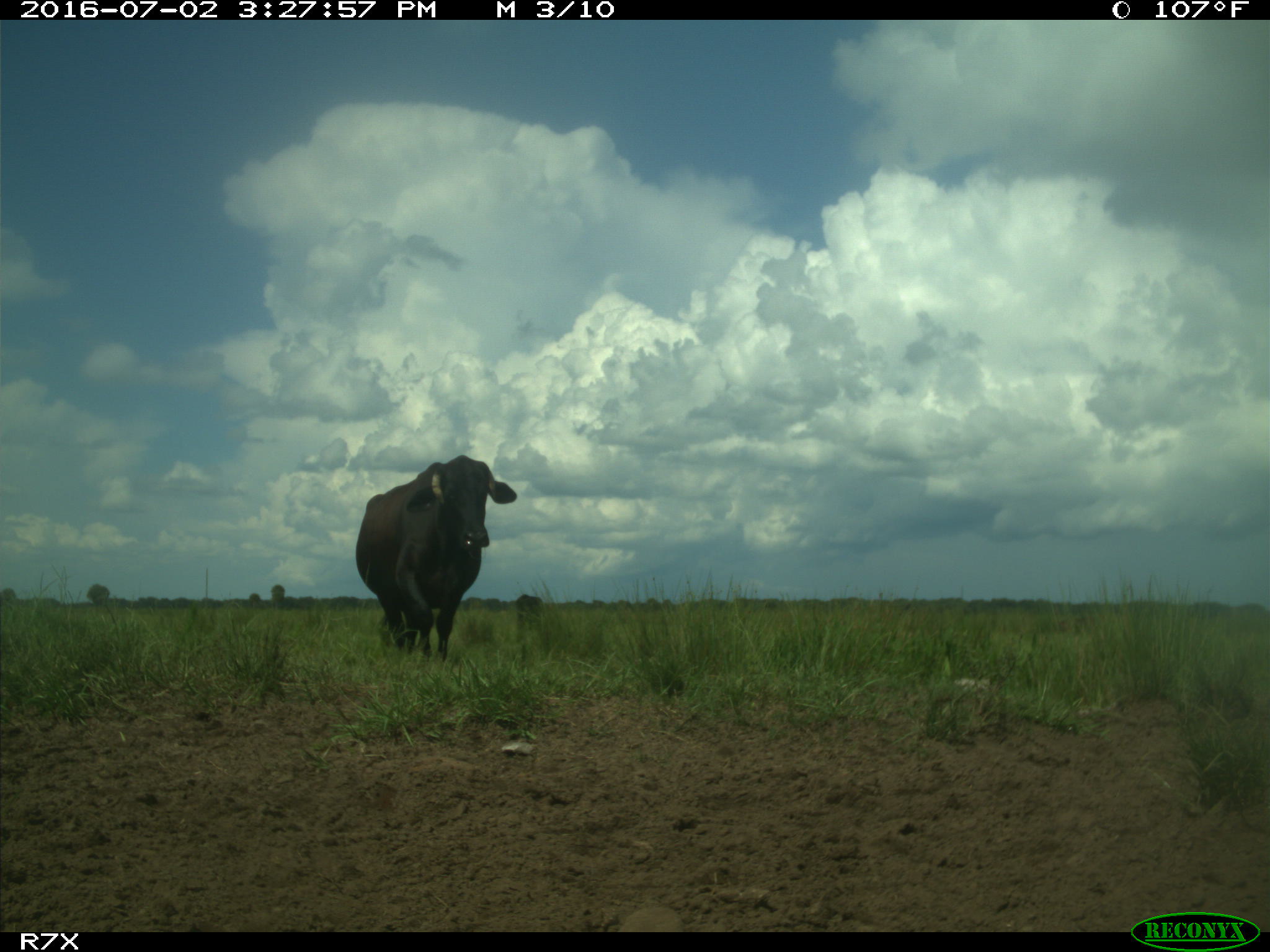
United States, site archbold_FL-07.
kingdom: Animalia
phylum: Chordata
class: Mammalia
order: Artiodactyla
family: Bovidae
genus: Bos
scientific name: Bos taurus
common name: domestic cow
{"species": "Bos taurus (domestic cow)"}